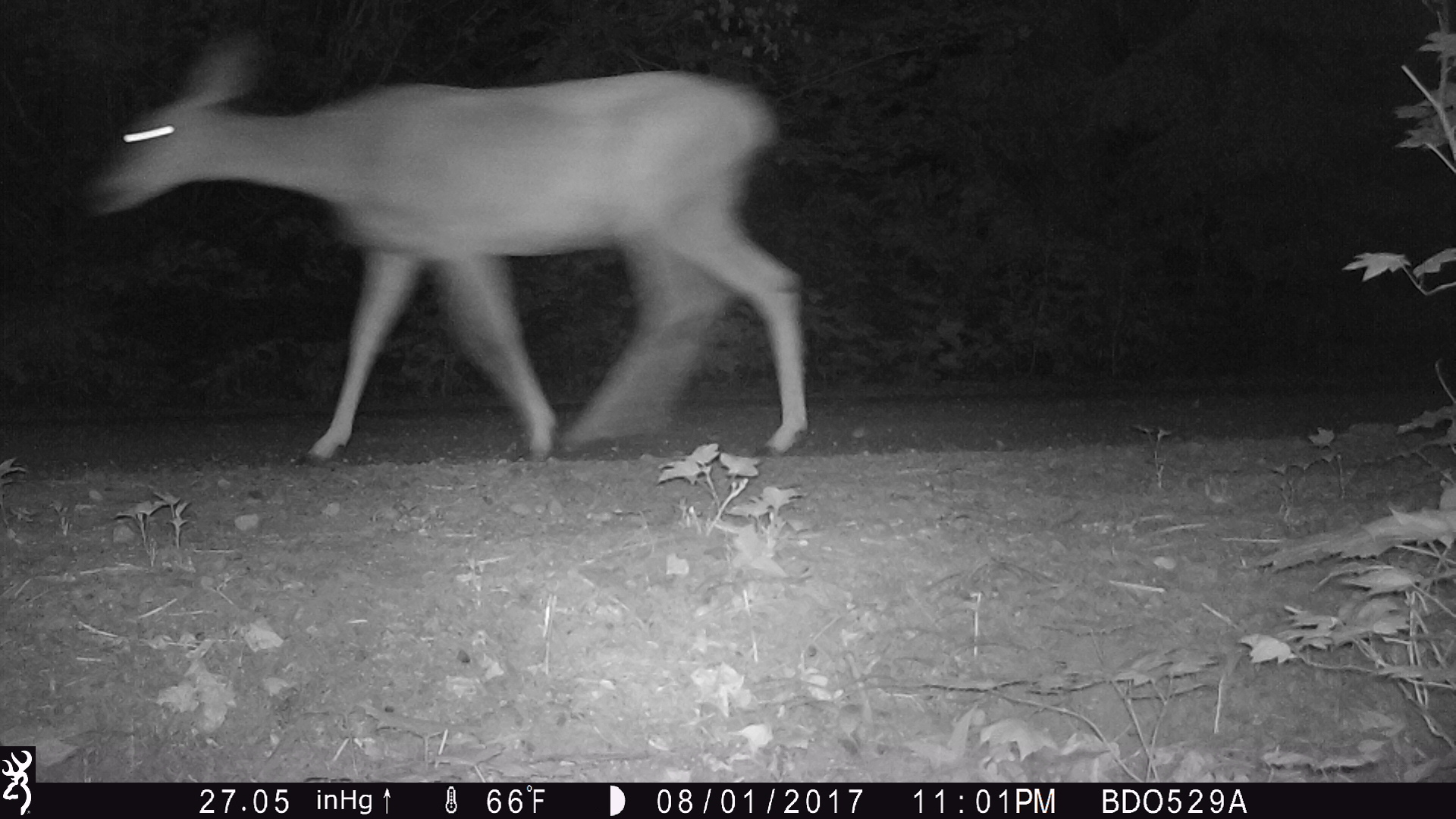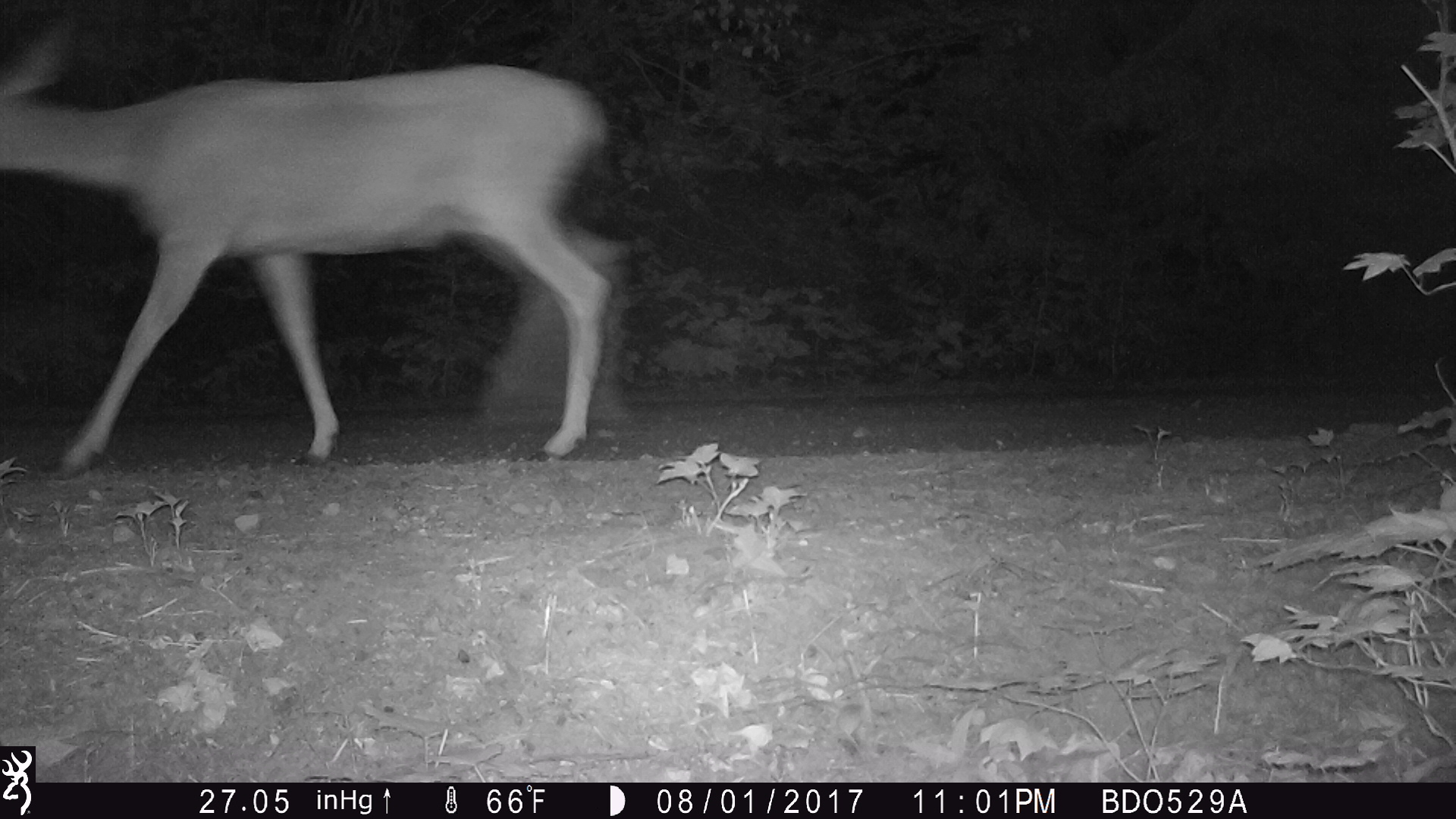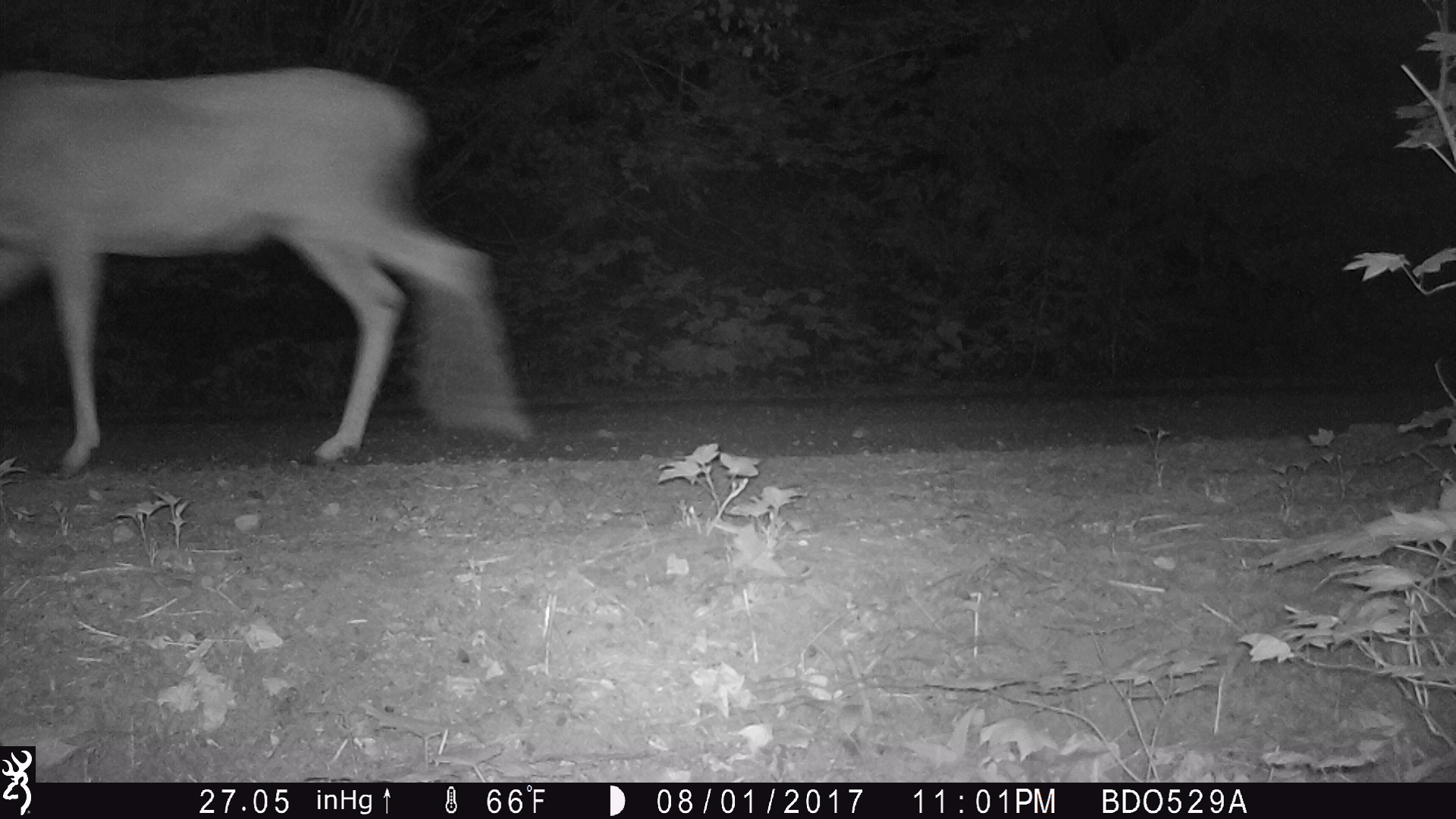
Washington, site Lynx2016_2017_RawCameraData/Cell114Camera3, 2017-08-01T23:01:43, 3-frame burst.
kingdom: Animalia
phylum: Chordata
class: Mammalia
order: Artiodactyla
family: Cervidae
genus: Odocoileus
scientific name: Odocoileus hemionus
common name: mule deer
Odocoileus hemionus (mule deer). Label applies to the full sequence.